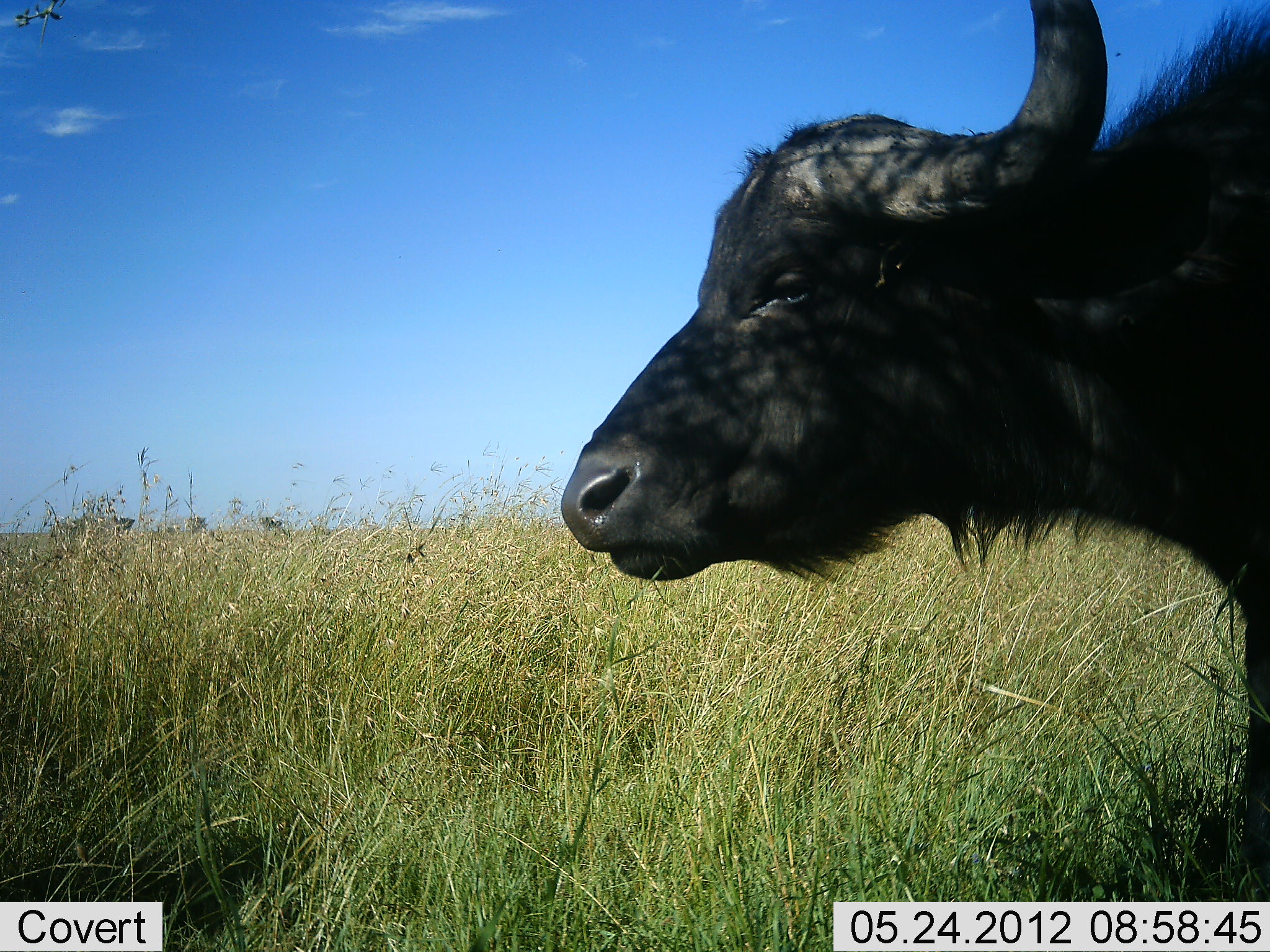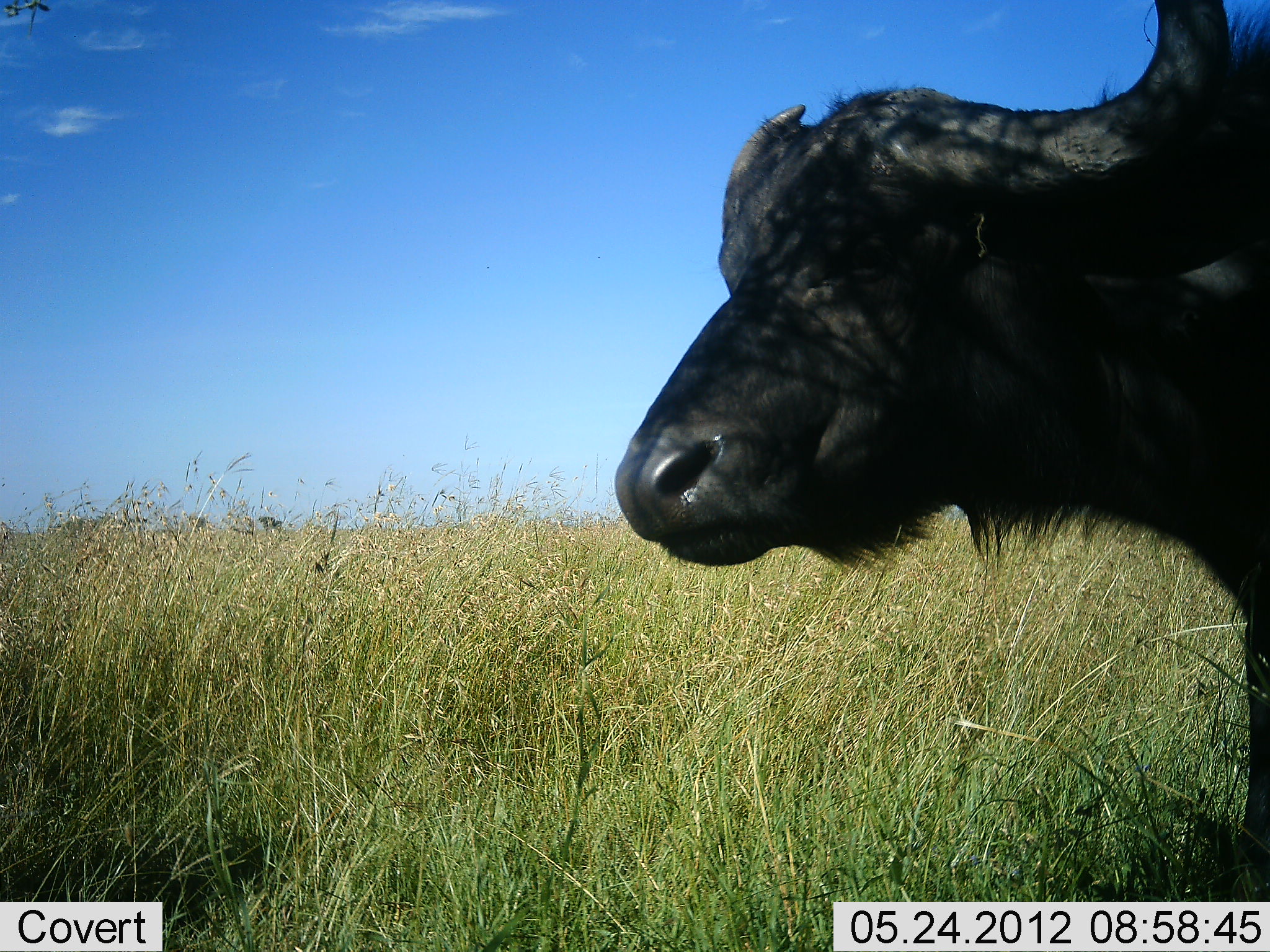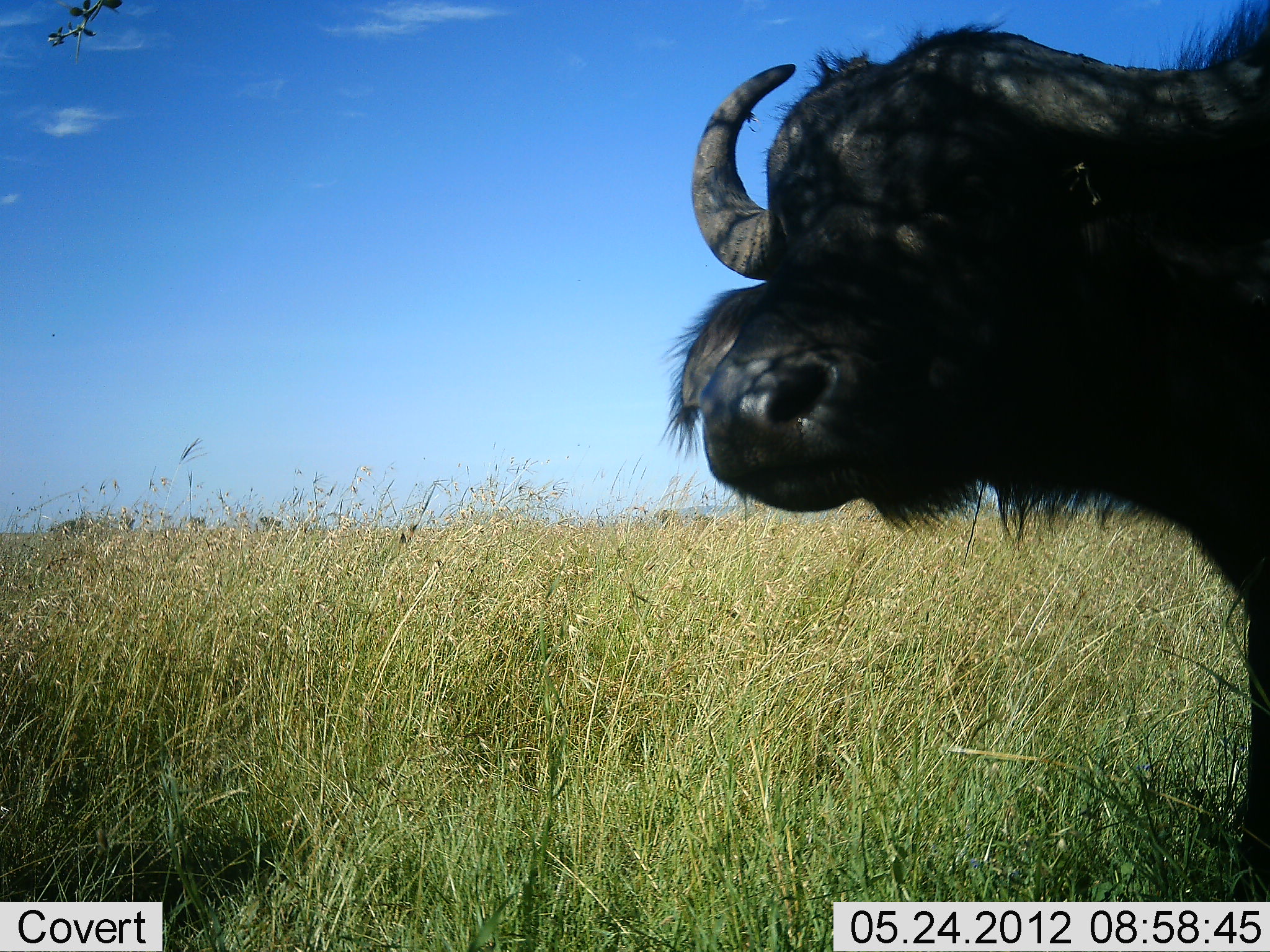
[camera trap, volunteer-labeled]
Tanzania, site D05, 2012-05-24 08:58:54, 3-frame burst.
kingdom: Animalia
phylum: Chordata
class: Mammalia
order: Artiodactyla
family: Bovidae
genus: Syncerus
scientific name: Syncerus caffer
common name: cape buffalo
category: buffalo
Buffalo (cape buffalo) (Syncerus caffer), count 1. Behavior (volunteer vote fractions): standing 90%, resting 0%, moving 10%, interacting 0%. Young present (vote fraction): 0%. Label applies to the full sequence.